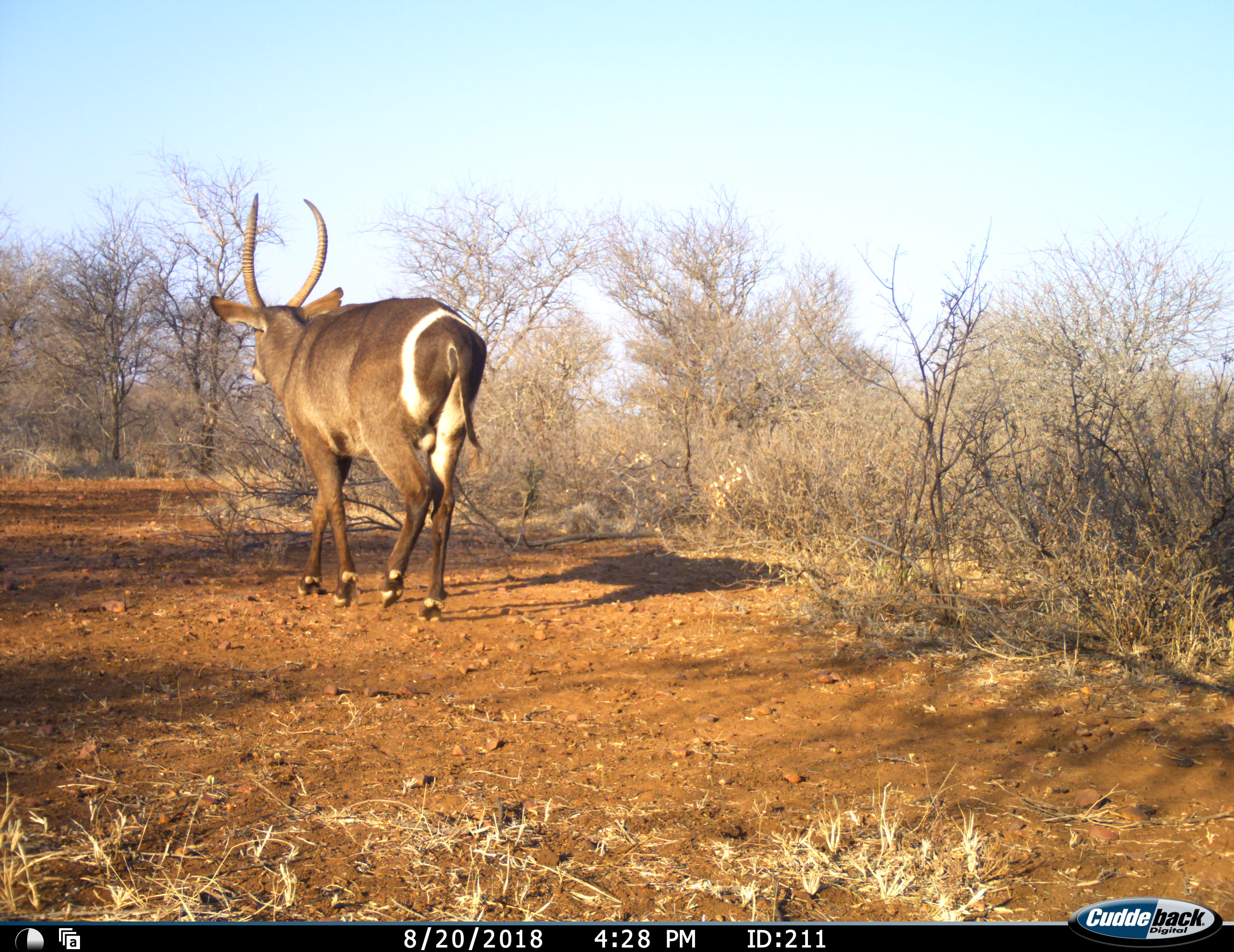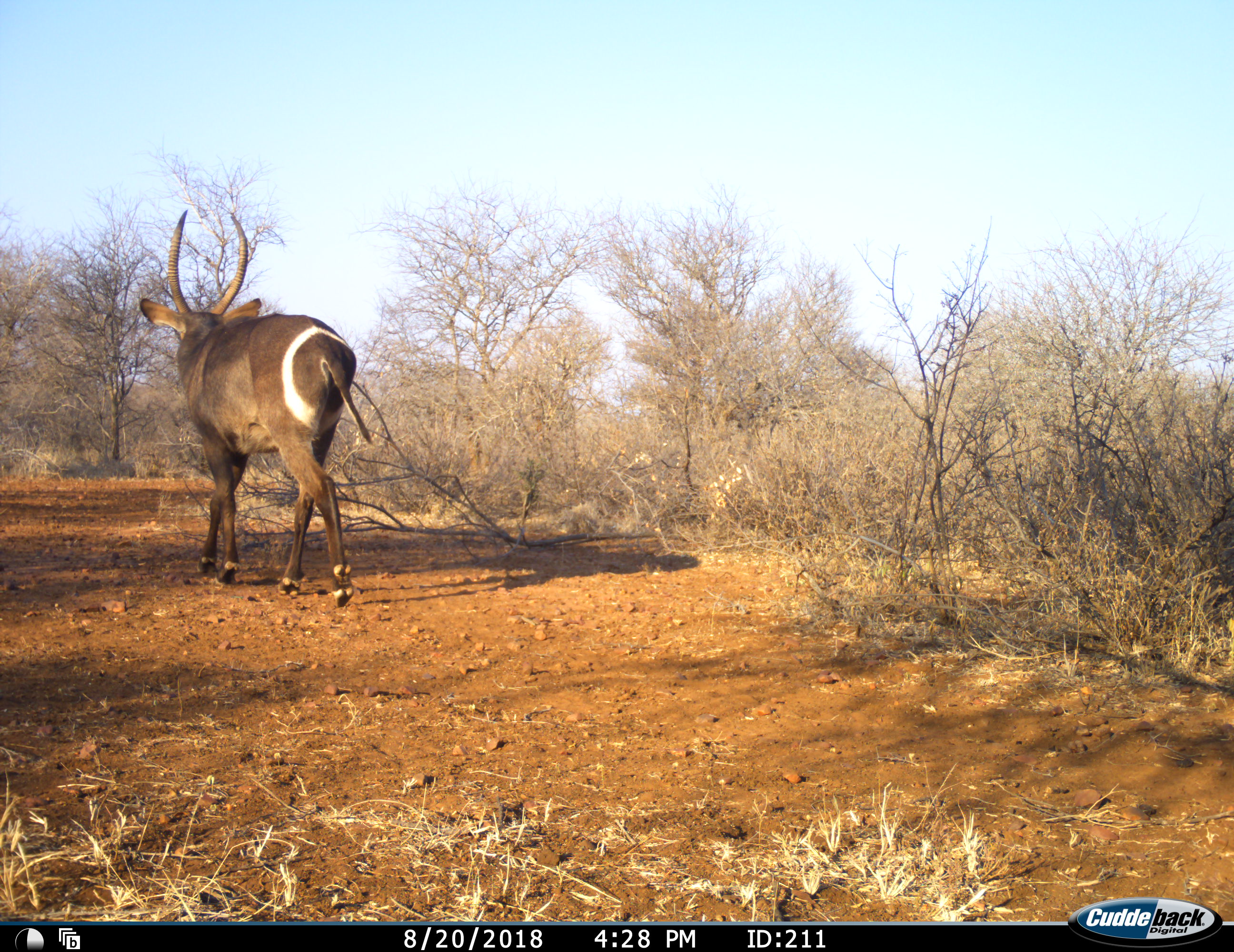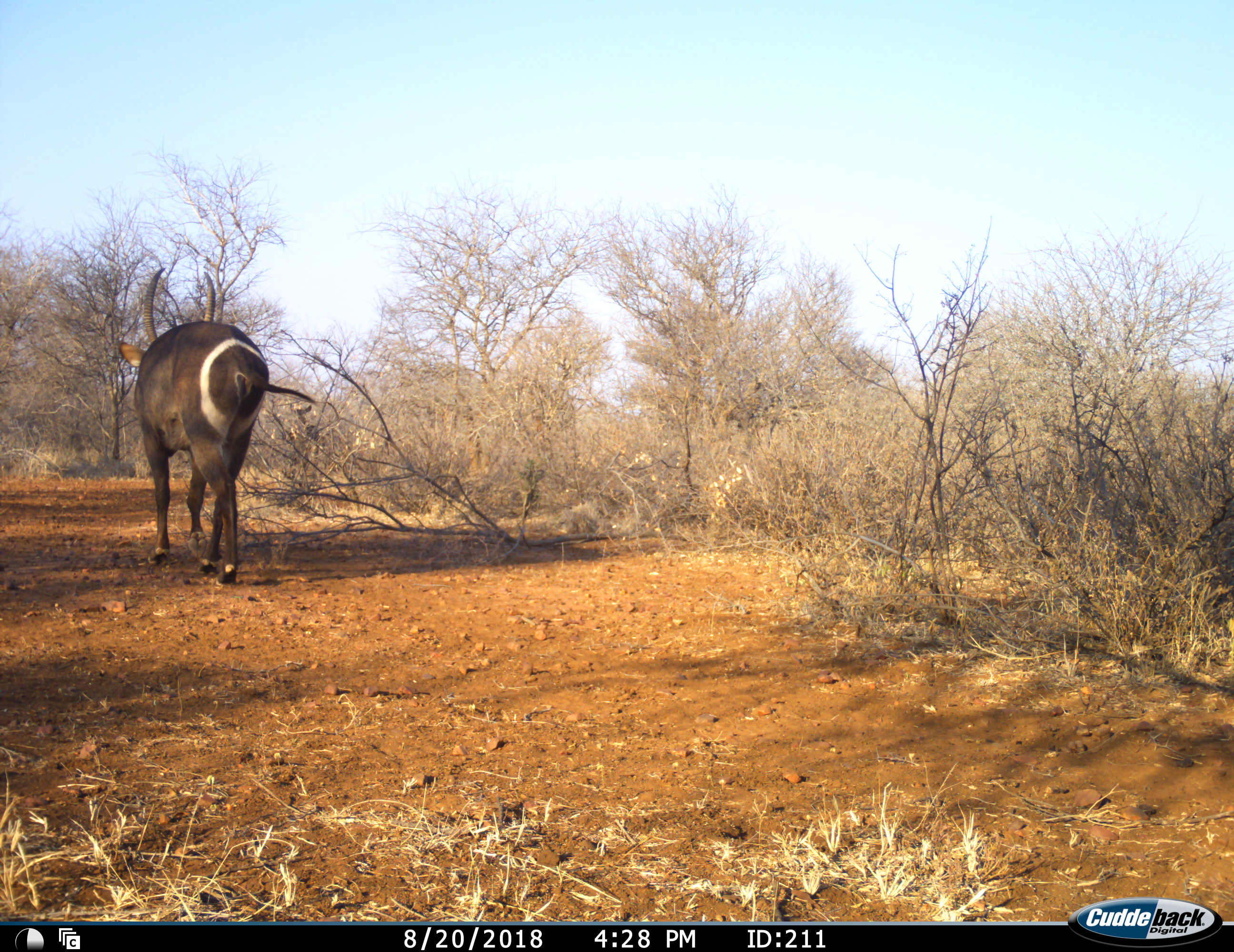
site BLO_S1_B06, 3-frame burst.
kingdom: Animalia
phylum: Chordata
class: Mammalia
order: Artiodactyla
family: Bovidae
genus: Kobus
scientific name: Kobus ellipsiprymnus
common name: waterbuck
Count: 1.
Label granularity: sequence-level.